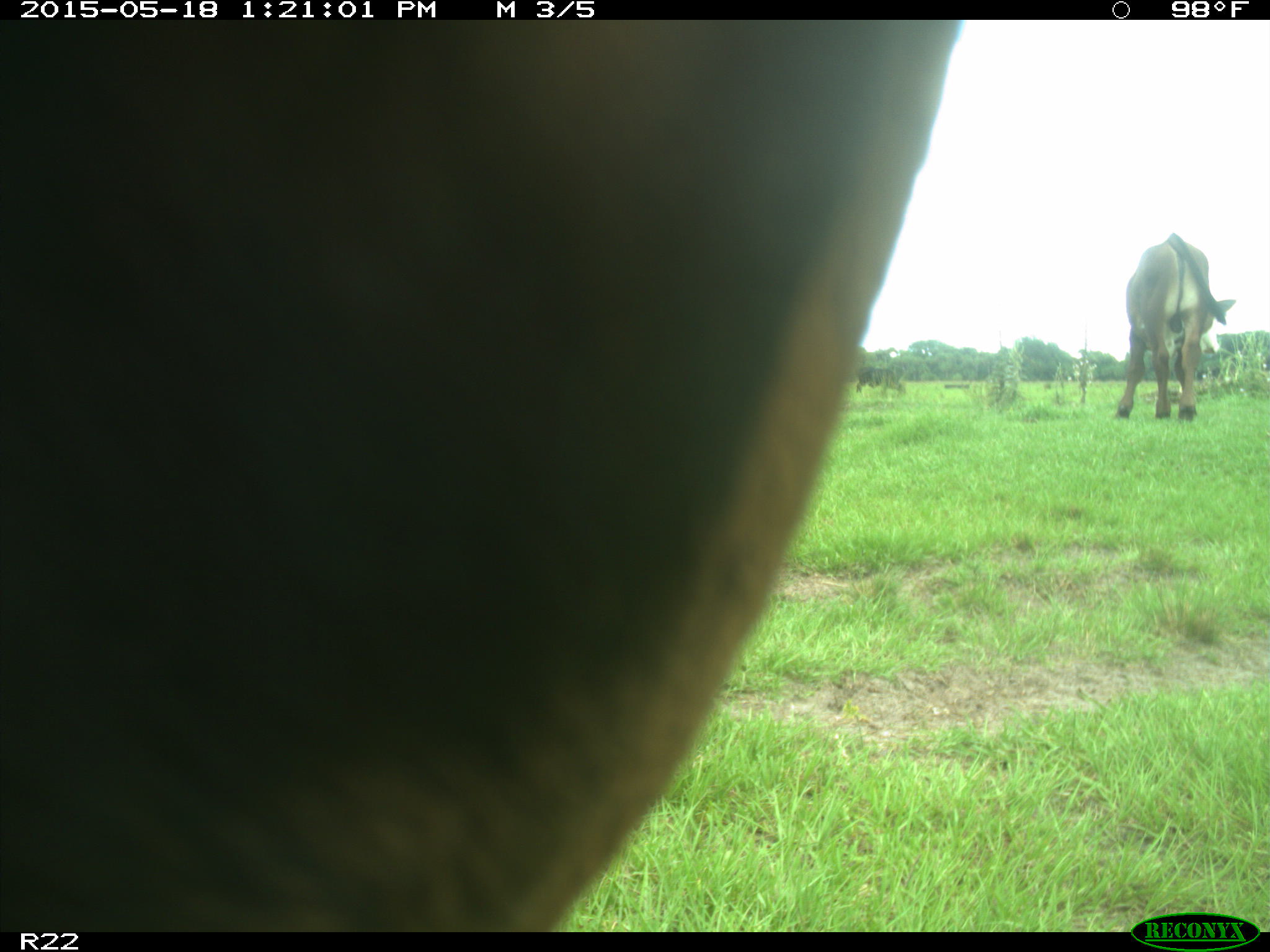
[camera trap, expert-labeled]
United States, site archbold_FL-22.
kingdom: Animalia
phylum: Chordata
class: Mammalia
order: Artiodactyla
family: Bovidae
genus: Bos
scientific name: Bos taurus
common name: domestic cow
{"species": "Bos taurus (domestic cow)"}